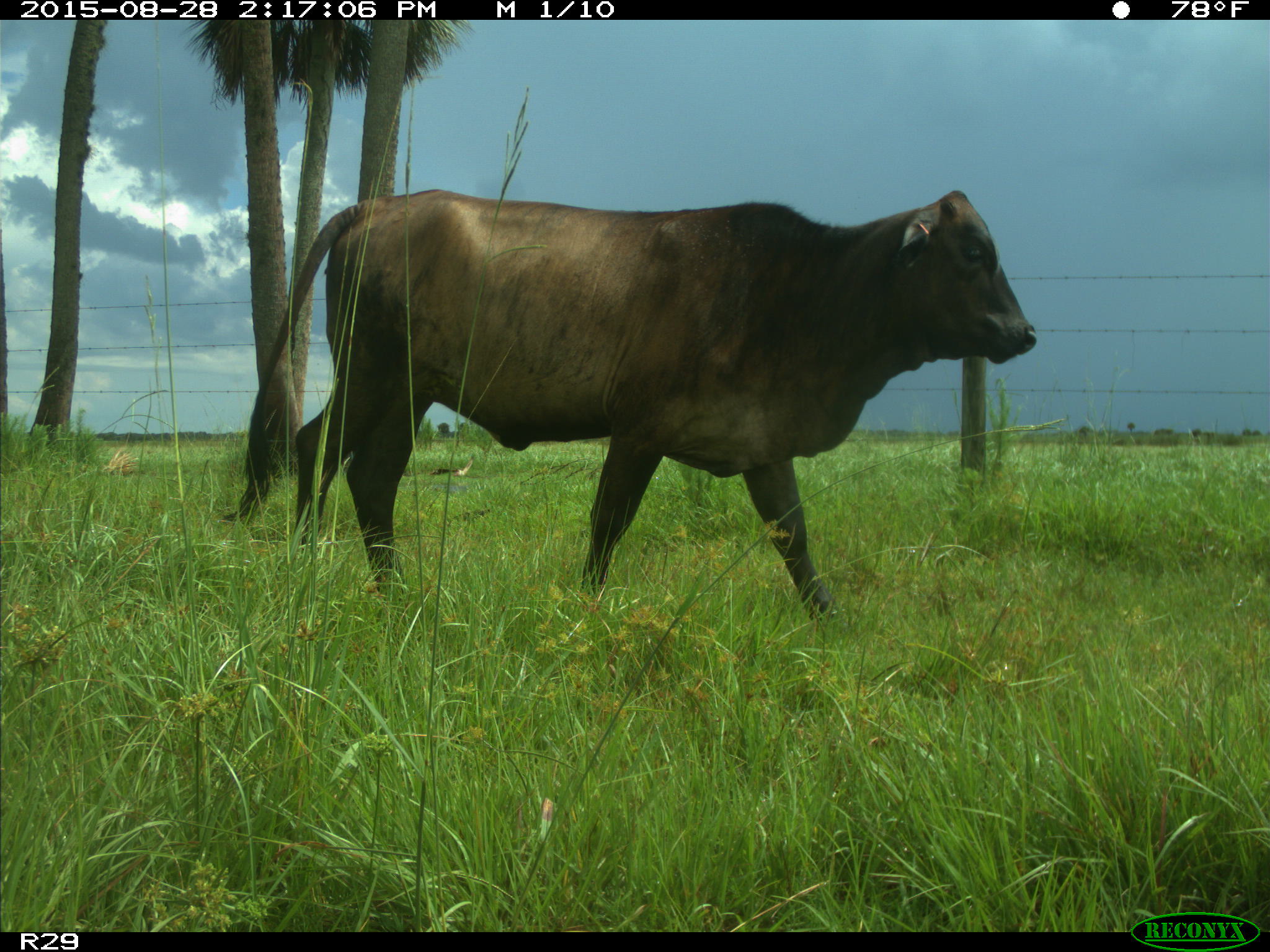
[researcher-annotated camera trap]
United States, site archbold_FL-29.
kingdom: Animalia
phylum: Chordata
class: Mammalia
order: Artiodactyla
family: Bovidae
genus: Bos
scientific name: Bos taurus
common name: domestic cow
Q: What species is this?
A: Bos taurus (domestic cow).